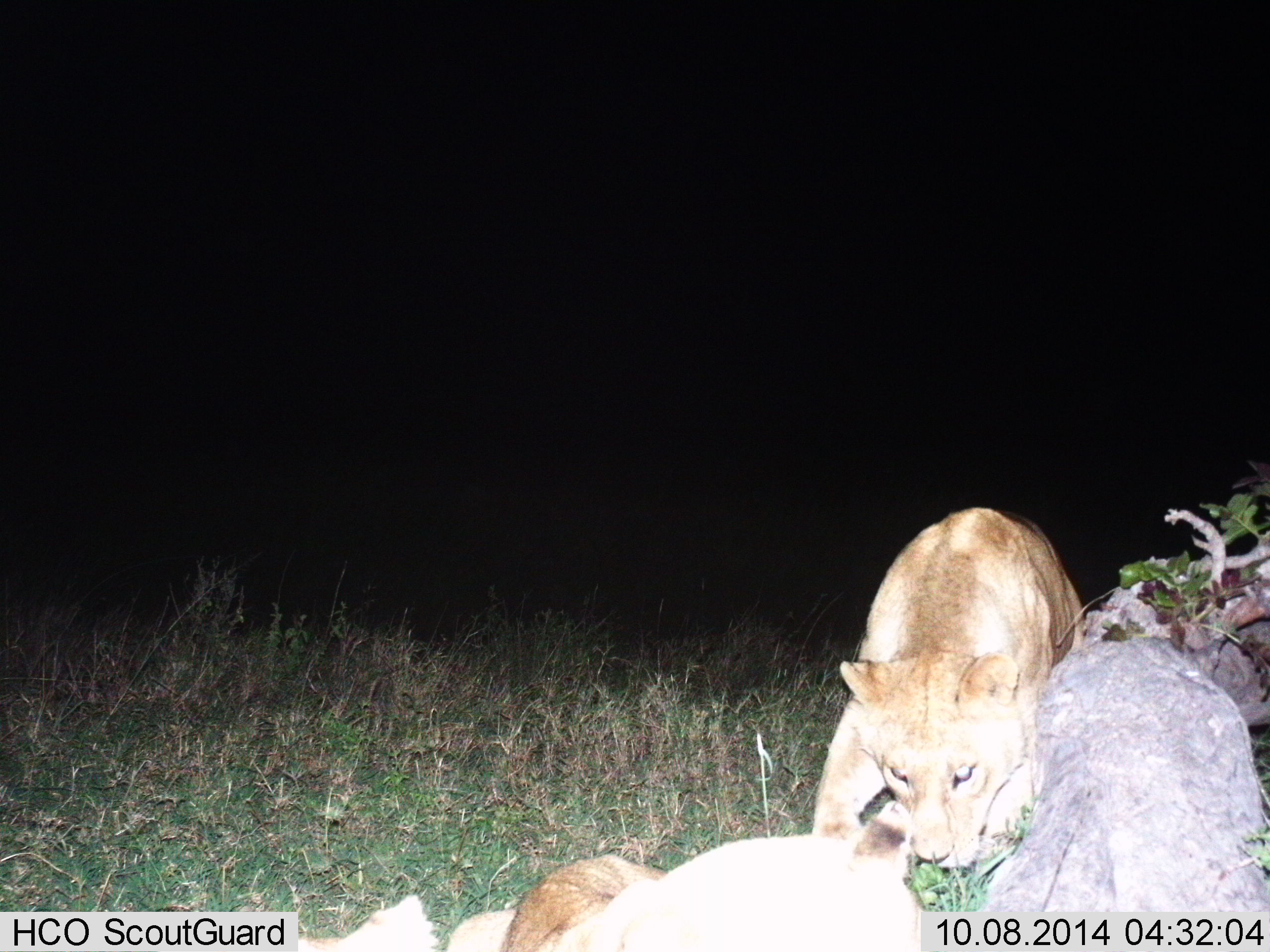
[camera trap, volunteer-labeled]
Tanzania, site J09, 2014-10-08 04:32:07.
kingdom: Animalia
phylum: Chordata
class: Mammalia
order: Carnivora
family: Felidae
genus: Panthera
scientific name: Panthera leo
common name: lion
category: lionfemale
Lionfemale (lion) (Panthera leo), count 2. Behavior (volunteer vote fractions): standing 30%, resting 30%, moving 20%, interacting 60%. Young present (vote fraction): 10%. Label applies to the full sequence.